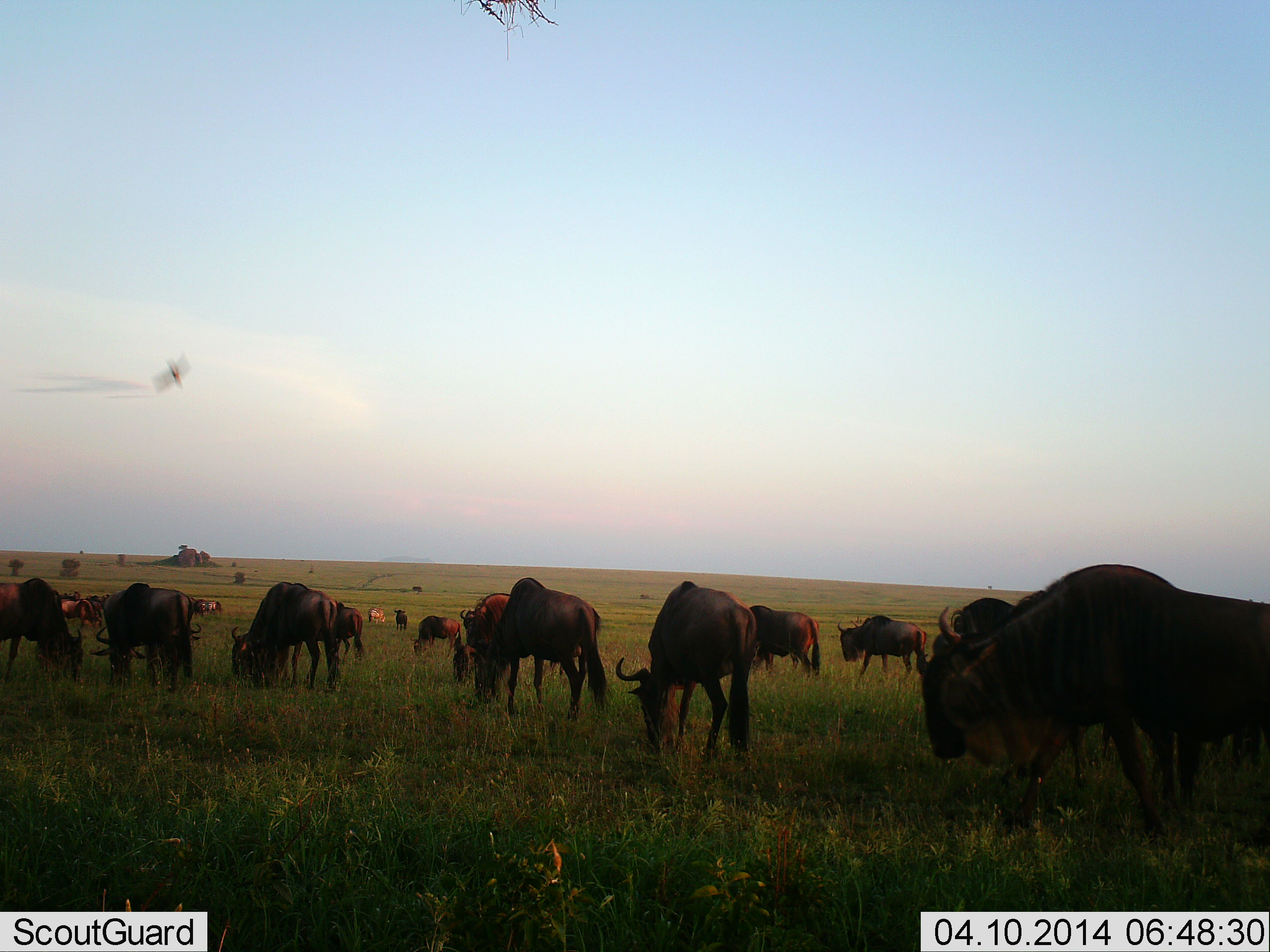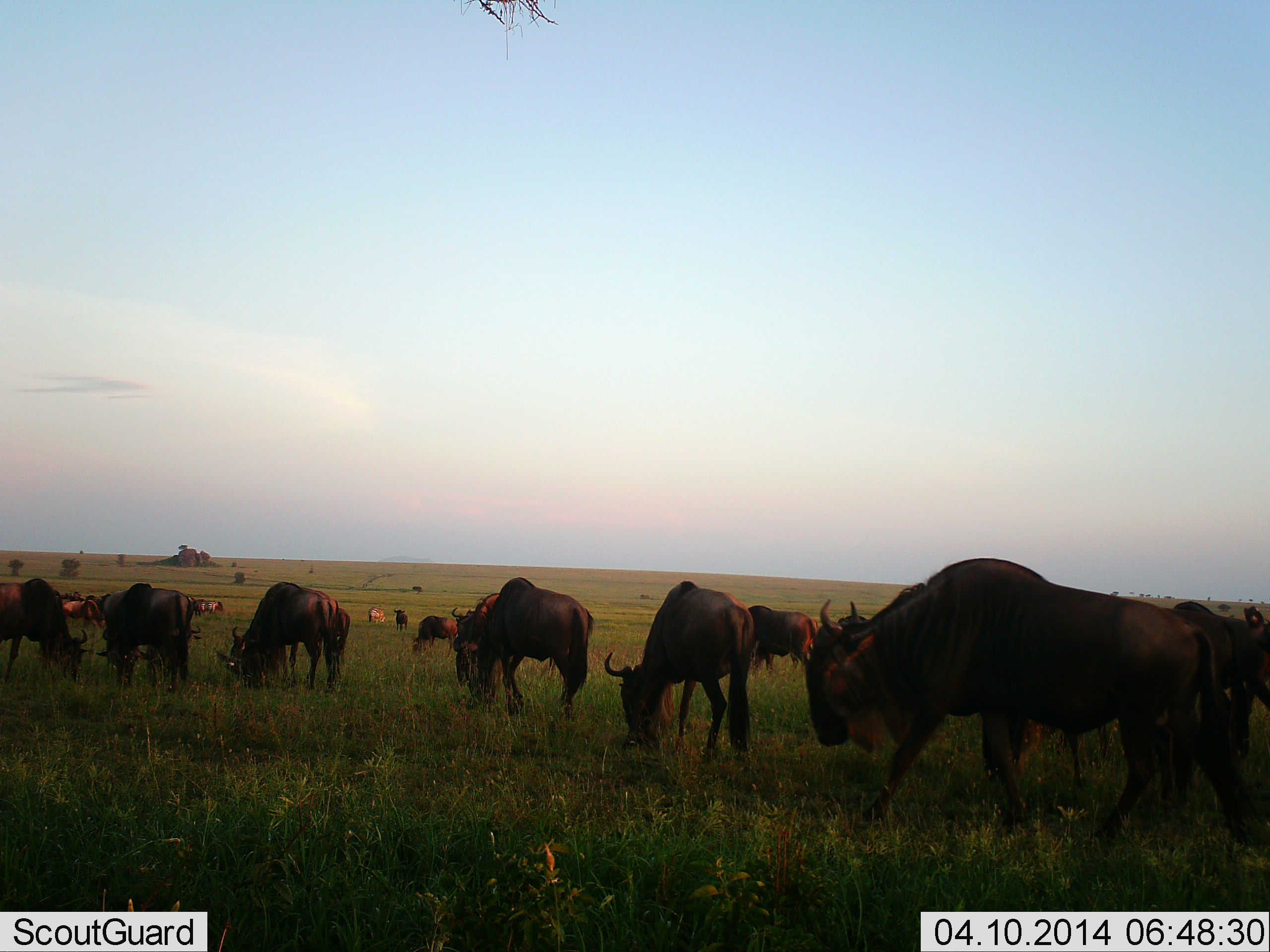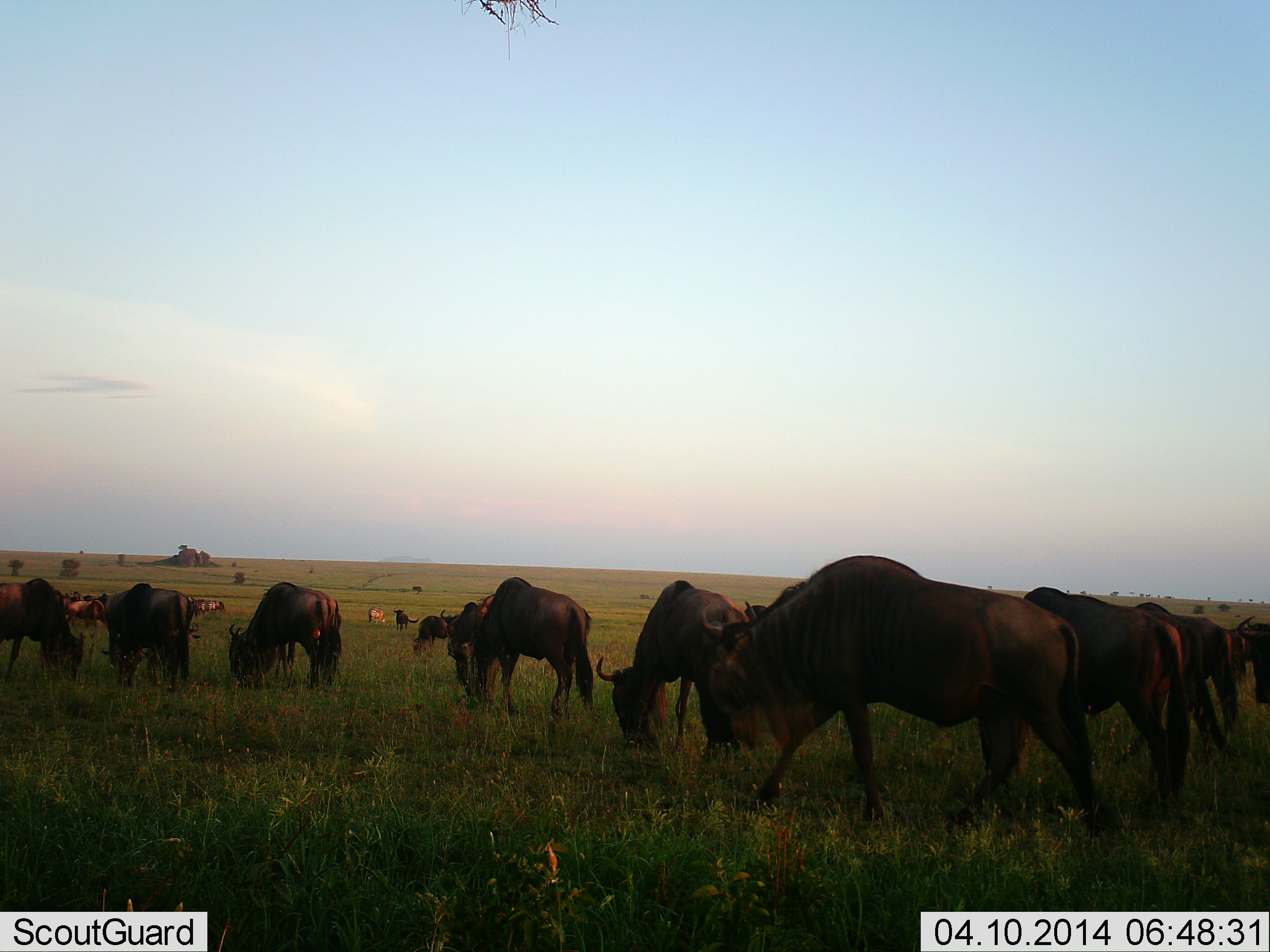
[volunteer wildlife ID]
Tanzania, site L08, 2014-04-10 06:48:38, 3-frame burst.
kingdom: Animalia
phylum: Chordata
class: Mammalia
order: Artiodactyla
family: Bovidae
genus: Connochaetes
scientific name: Connochaetes taurinus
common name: blue wildebeest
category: wildebeest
Wildebeest (blue wildebeest) (Connochaetes taurinus), count 11-50. Behavior (volunteer vote fractions): standing 43%, resting 0%, moving 43%, interacting 0%. Young present (vote fraction): 0%. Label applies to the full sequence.